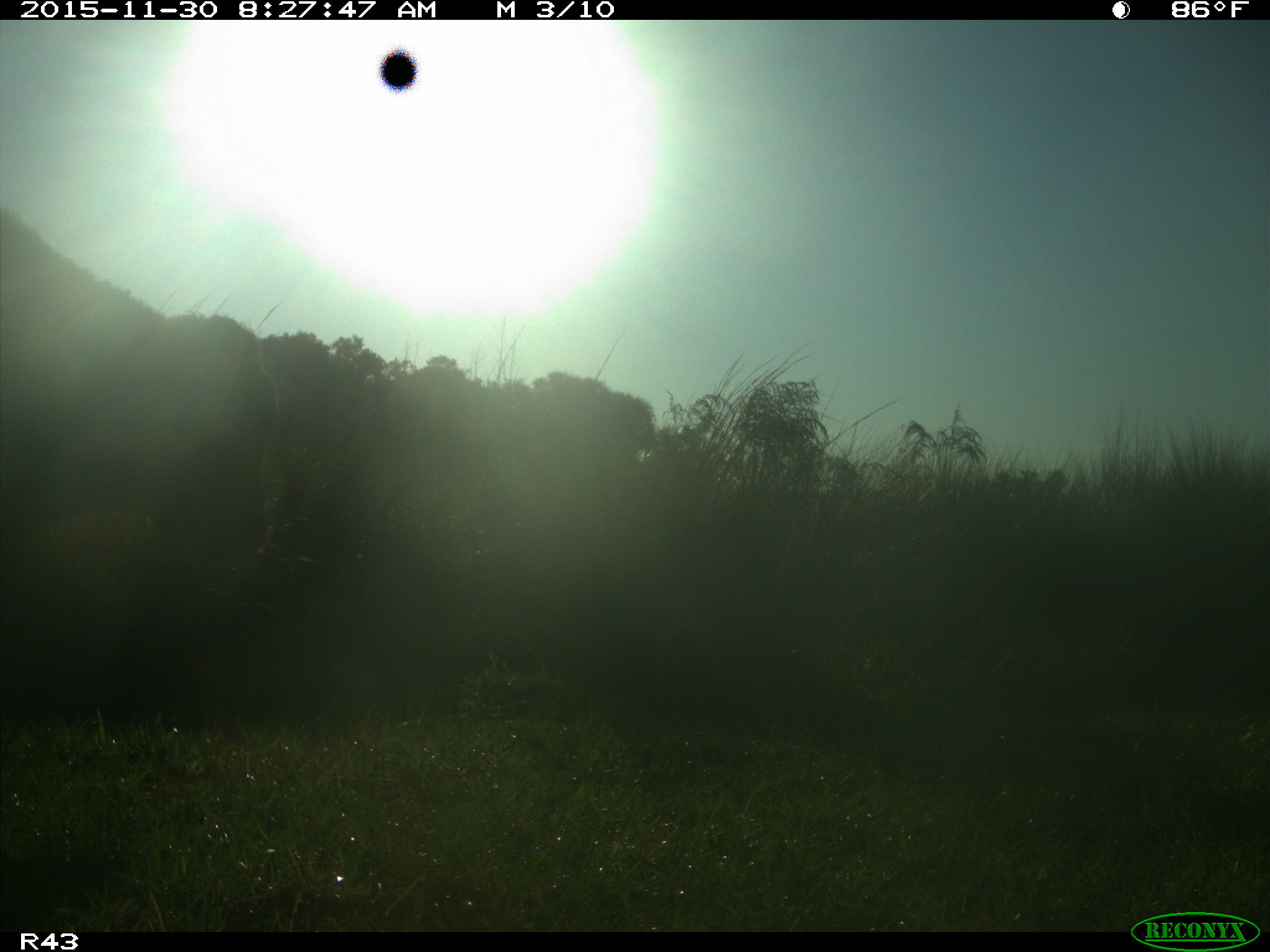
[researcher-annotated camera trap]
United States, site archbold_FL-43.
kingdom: Animalia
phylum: Chordata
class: Mammalia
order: Artiodactyla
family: Bovidae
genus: Bos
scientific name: Bos taurus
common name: domestic cow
Bos taurus (domestic cow).